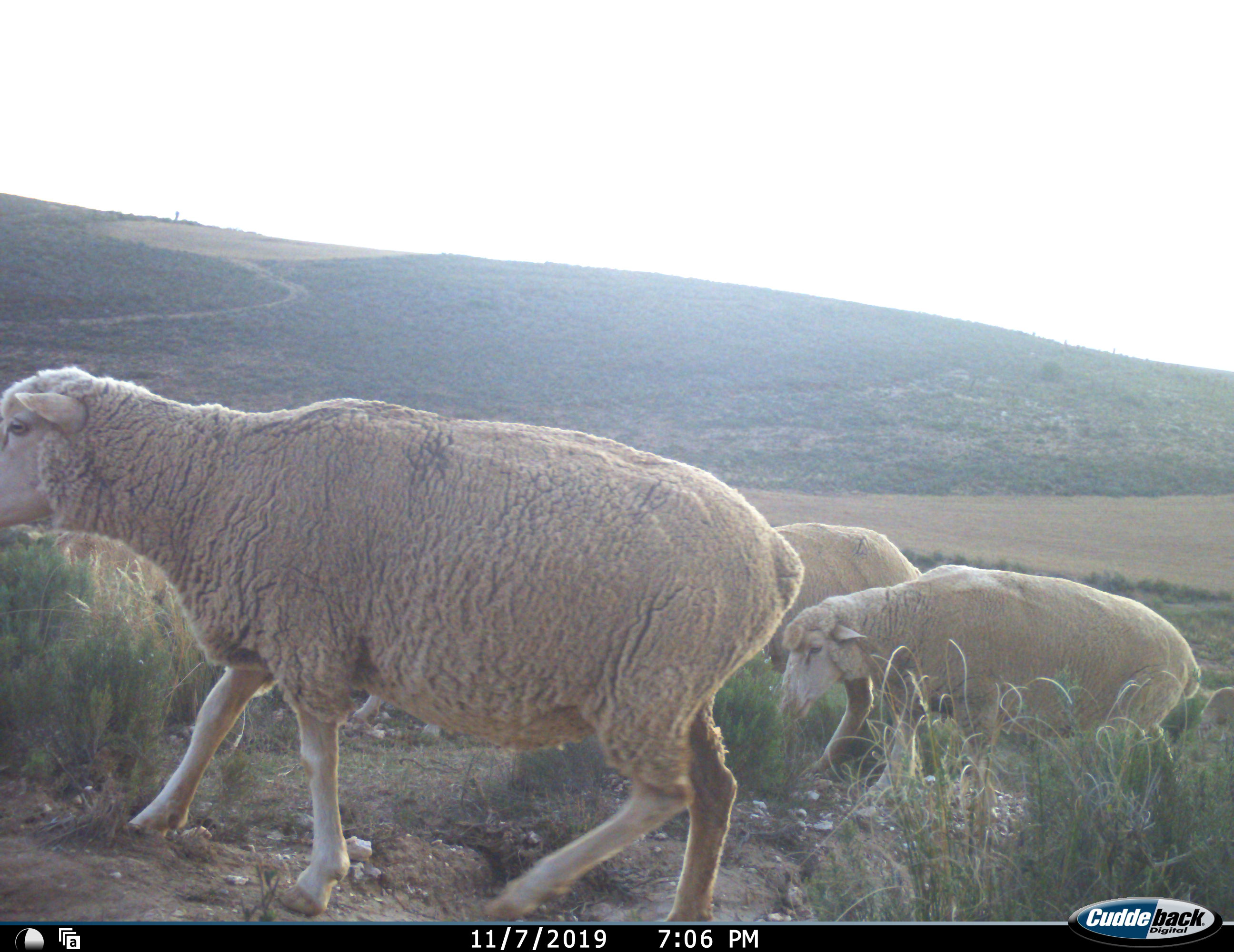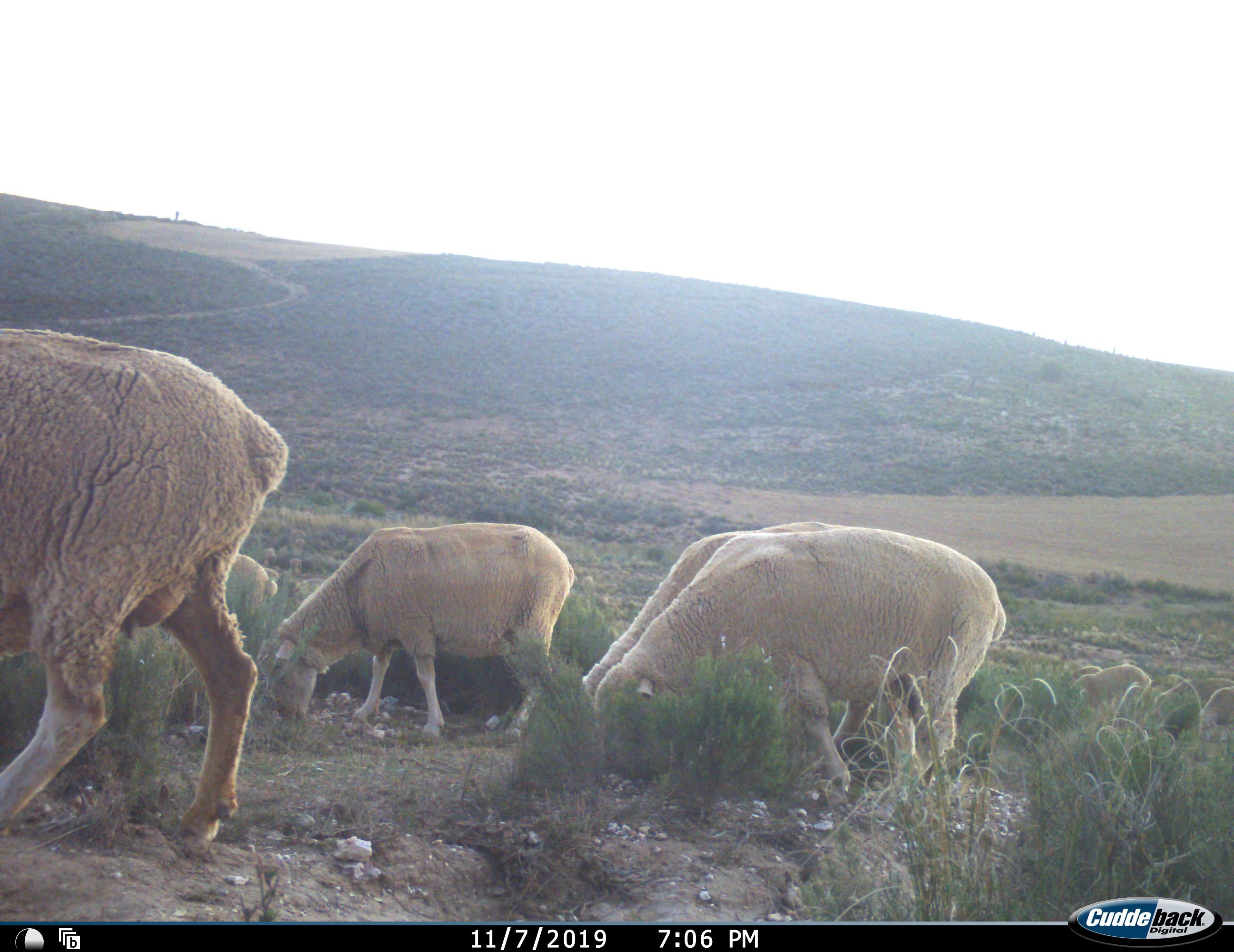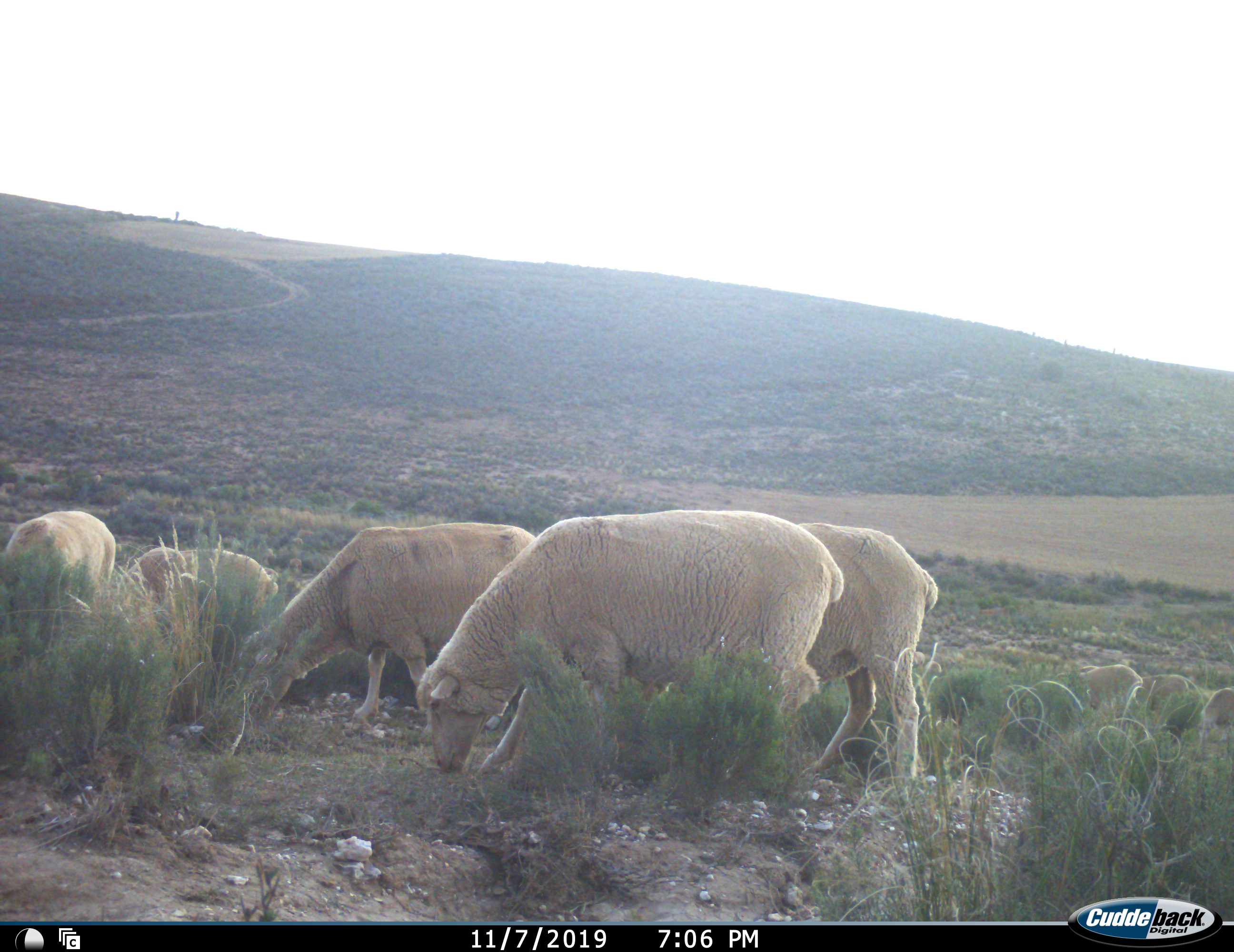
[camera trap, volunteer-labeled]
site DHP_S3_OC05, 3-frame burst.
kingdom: Animalia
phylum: Chordata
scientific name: Vertebrata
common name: domestic animal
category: domesticanimal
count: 6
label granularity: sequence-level